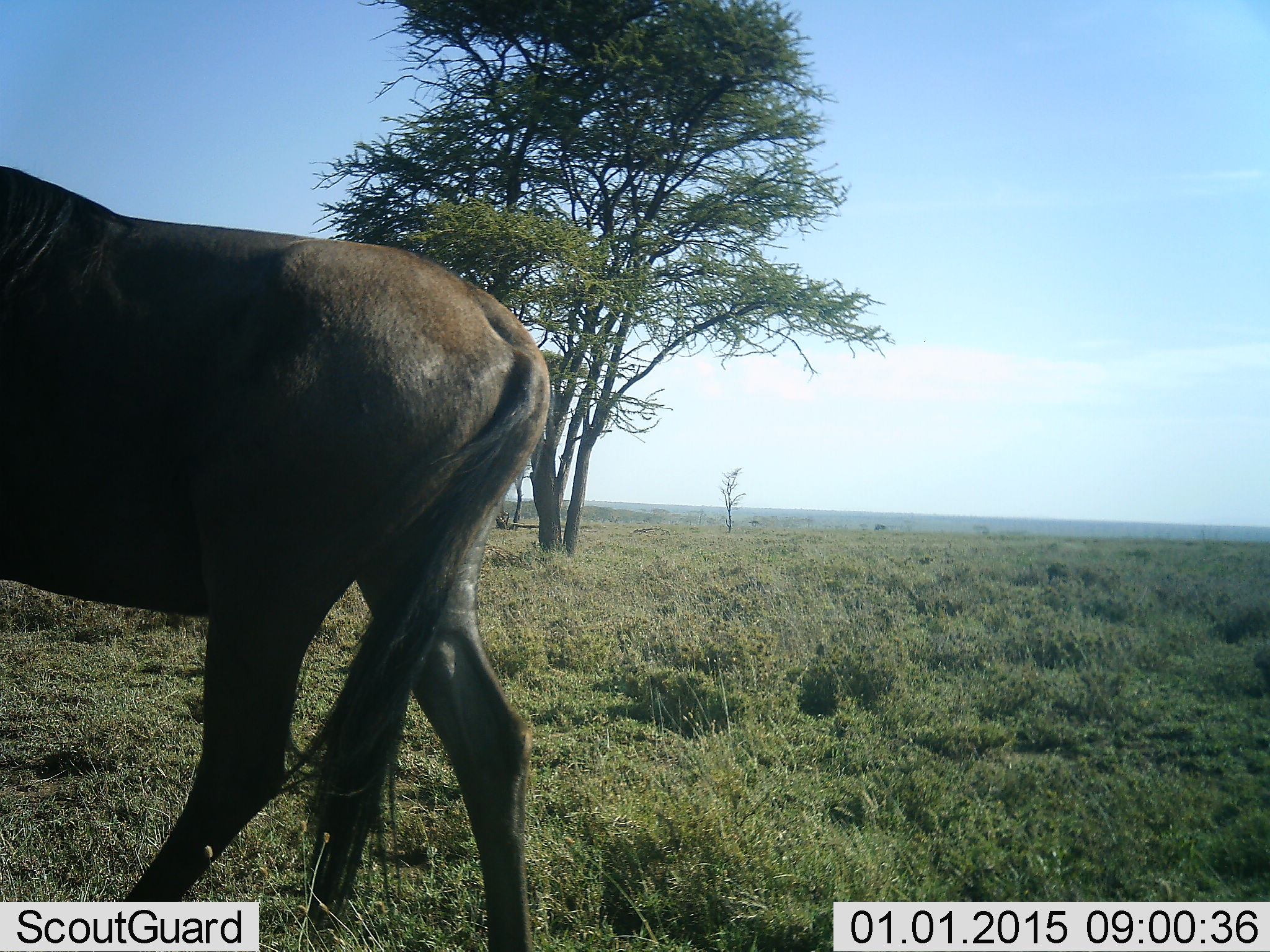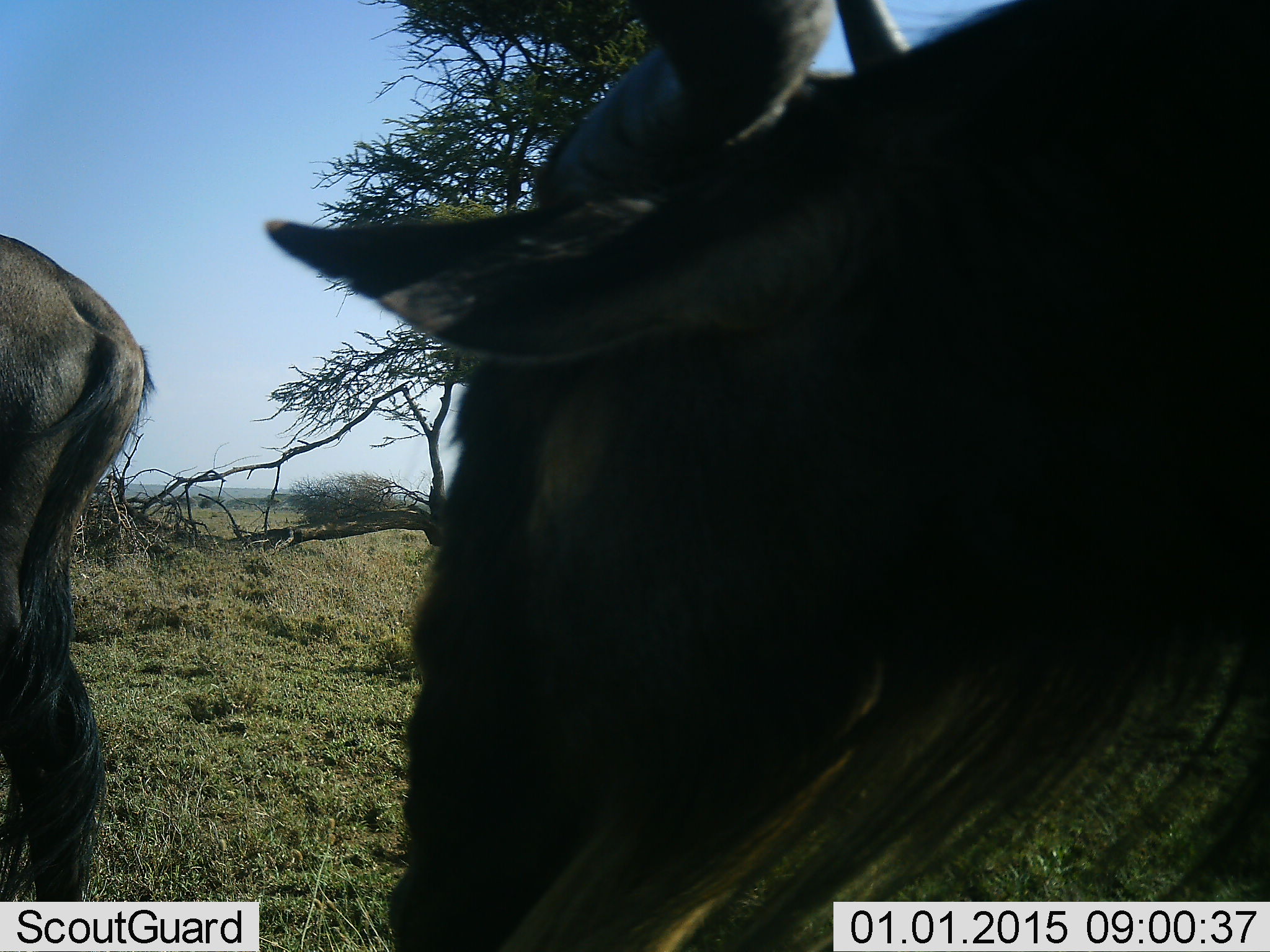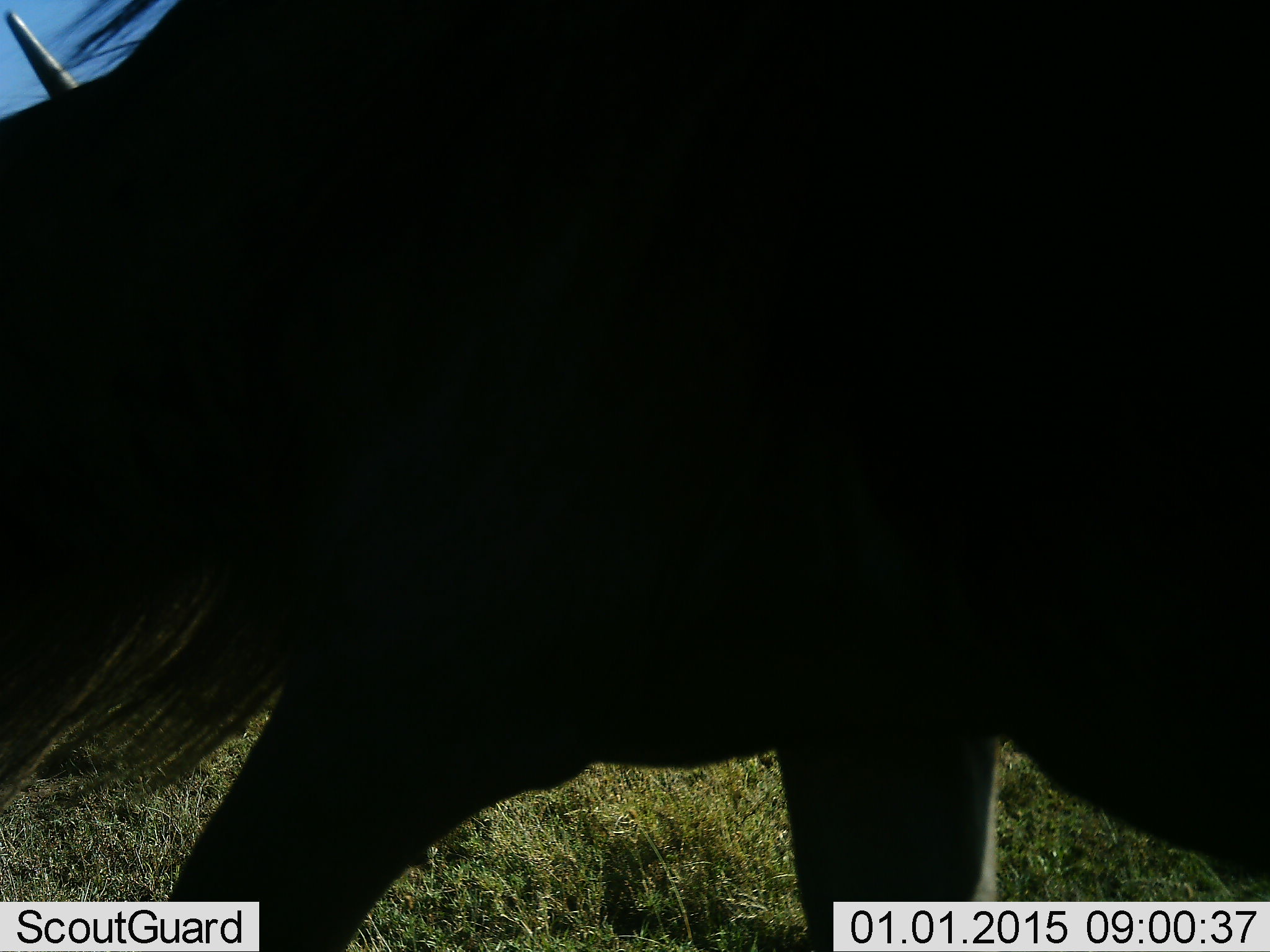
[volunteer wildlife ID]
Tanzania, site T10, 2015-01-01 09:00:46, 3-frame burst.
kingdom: Animalia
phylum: Chordata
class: Mammalia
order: Artiodactyla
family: Bovidae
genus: Connochaetes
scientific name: Connochaetes taurinus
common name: blue wildebeest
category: wildebeest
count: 2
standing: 0%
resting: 0%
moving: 90%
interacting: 0%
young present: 0%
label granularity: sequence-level